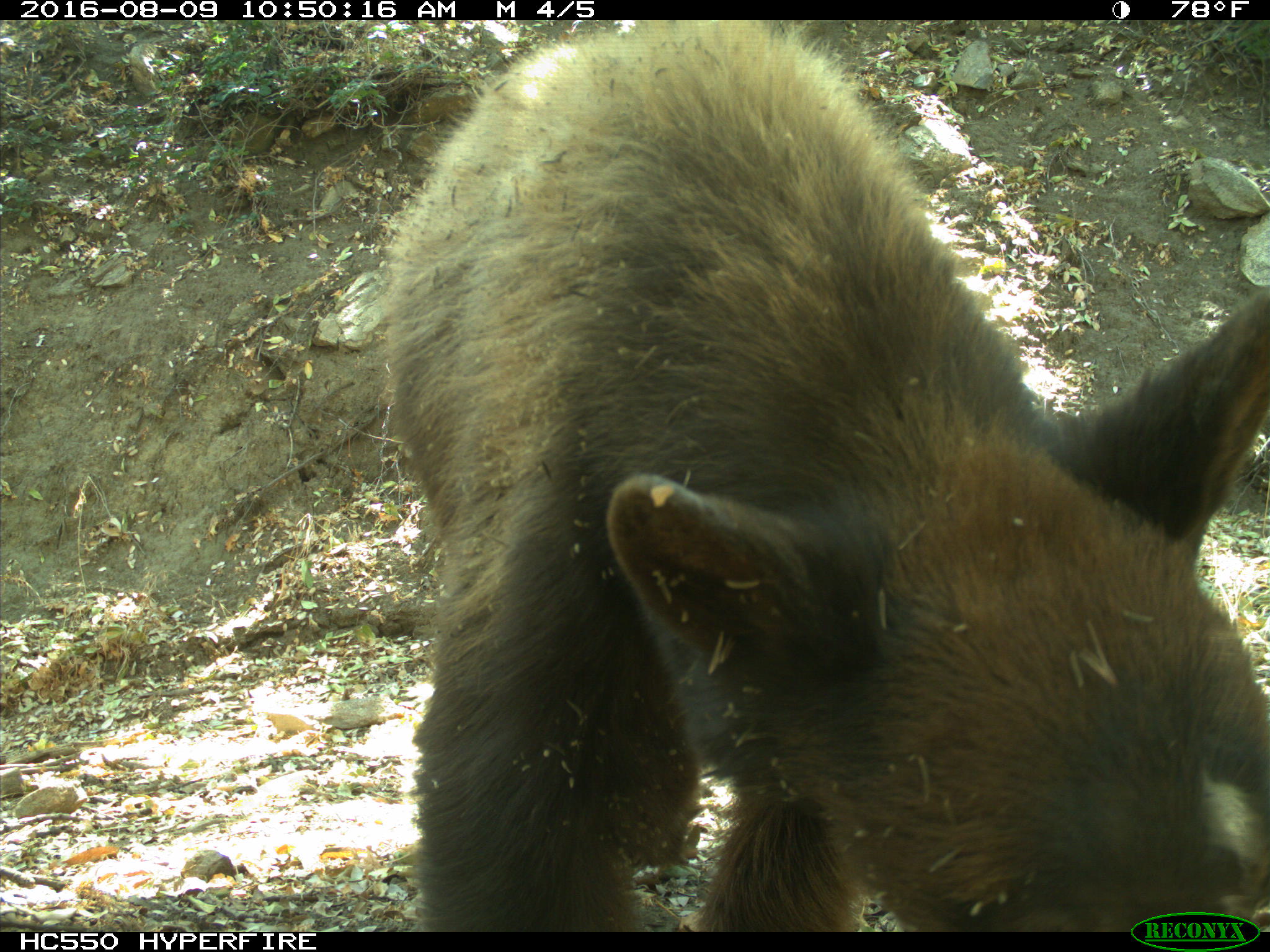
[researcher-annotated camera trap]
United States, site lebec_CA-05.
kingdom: Animalia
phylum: Chordata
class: Mammalia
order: Carnivora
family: Ursidae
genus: Ursus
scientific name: Ursus americanus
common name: american black bear